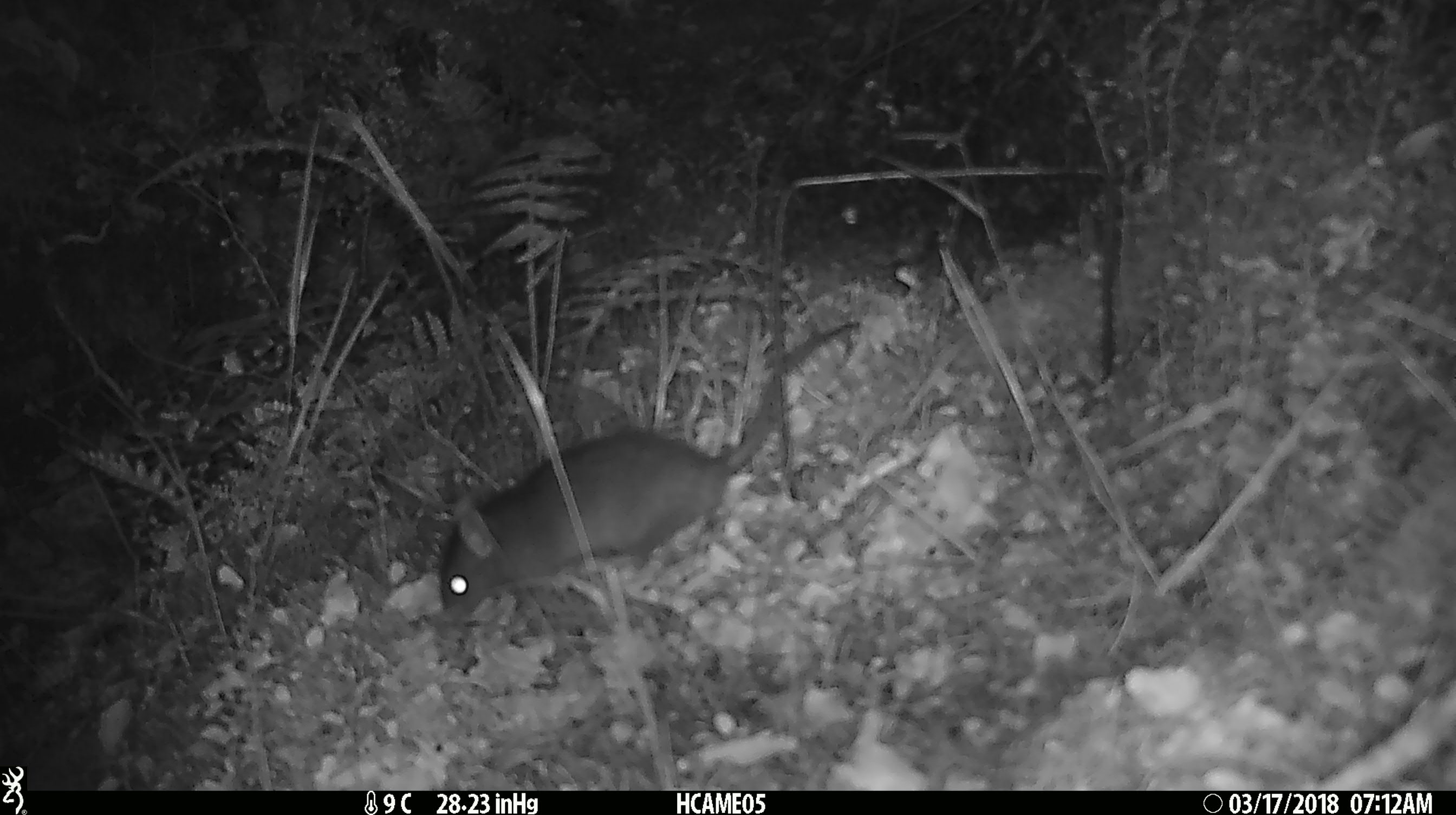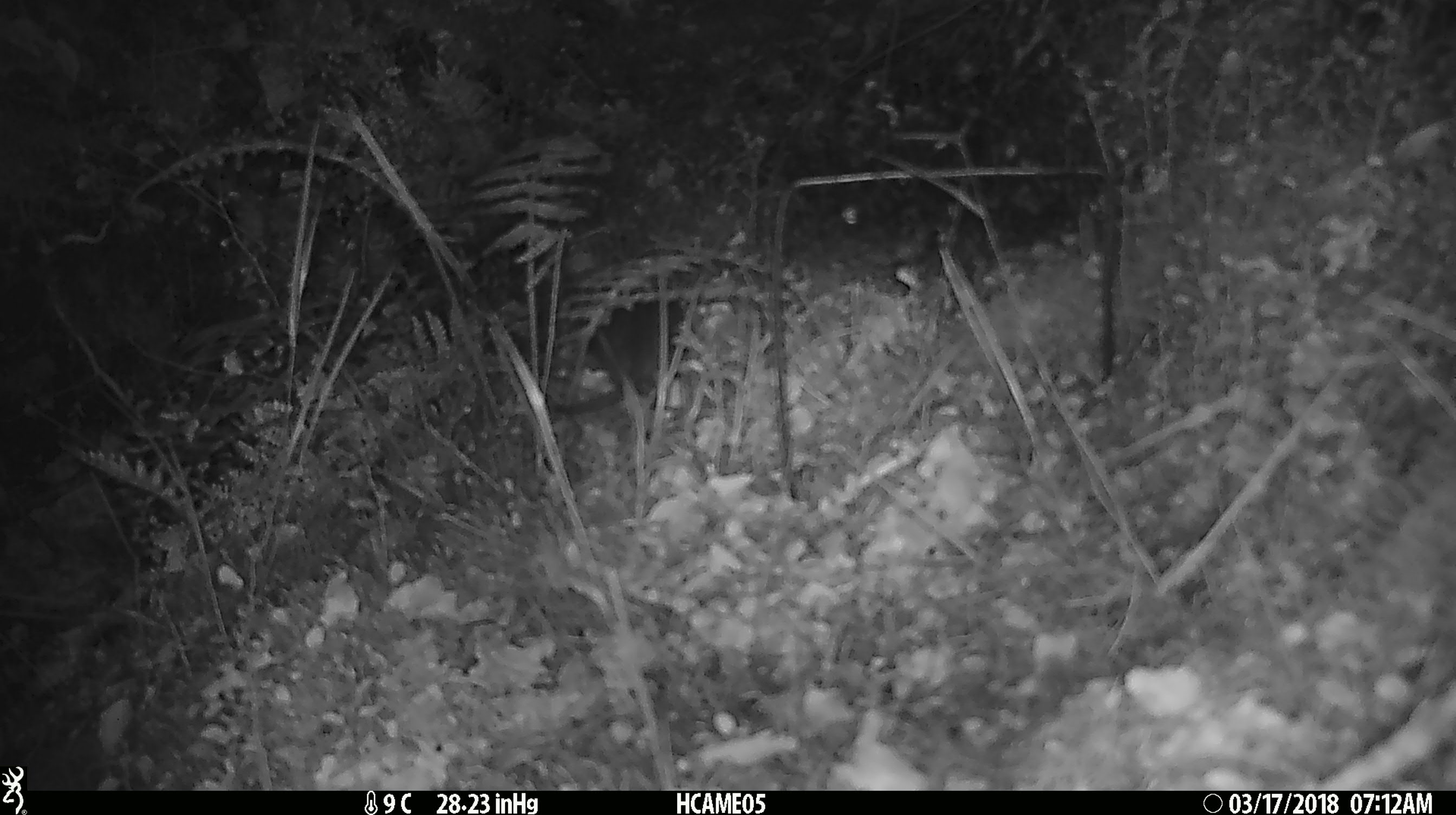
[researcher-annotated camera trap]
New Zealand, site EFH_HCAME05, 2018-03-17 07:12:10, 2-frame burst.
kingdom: Animalia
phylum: Chordata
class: Mammalia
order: Rodentia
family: Muridae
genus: Rattus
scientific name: Rattus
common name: rat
Rat (Rattus).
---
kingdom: Animalia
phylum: Chordata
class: Mammalia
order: Rodentia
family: Muridae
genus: Mus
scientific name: Mus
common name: mouse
Mouse (Mus).